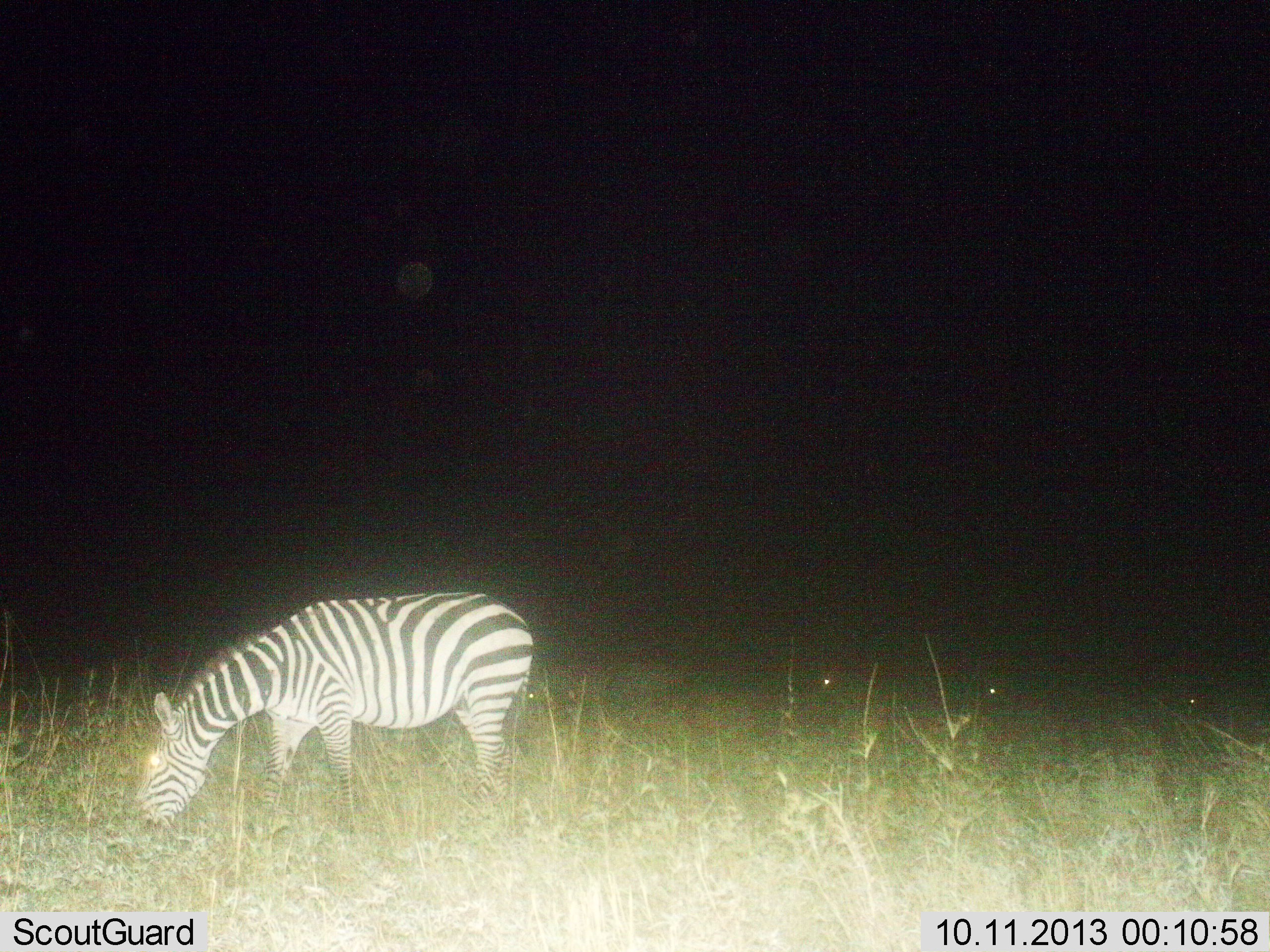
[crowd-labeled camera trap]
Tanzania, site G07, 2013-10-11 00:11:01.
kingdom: Animalia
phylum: Chordata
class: Mammalia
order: Perissodactyla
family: Equidae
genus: Equus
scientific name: Equus quagga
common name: plains zebra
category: zebra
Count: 1.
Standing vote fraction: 20%.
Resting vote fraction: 0%.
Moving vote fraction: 0%.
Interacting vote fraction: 0%.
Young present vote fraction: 0%.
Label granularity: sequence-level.